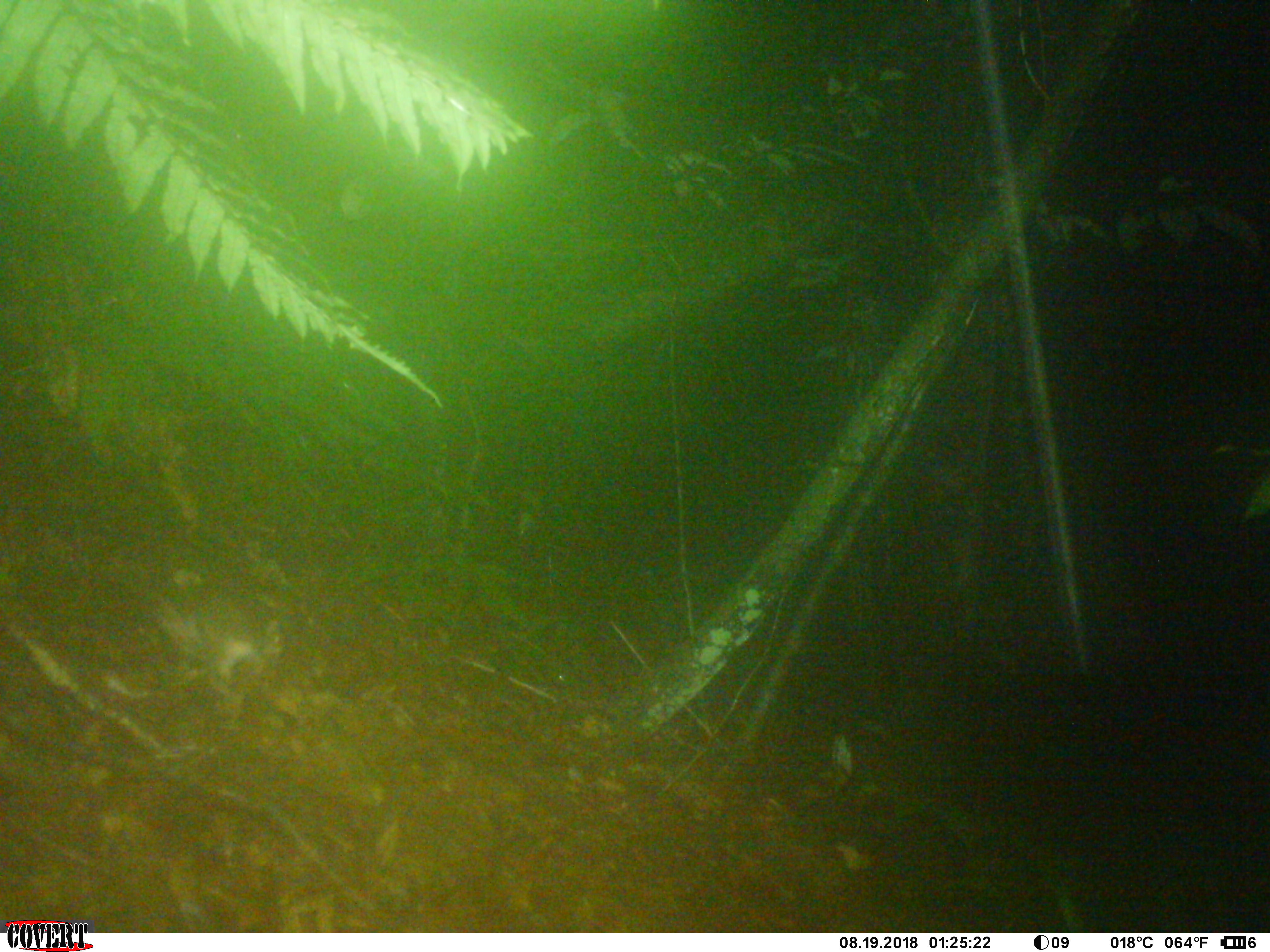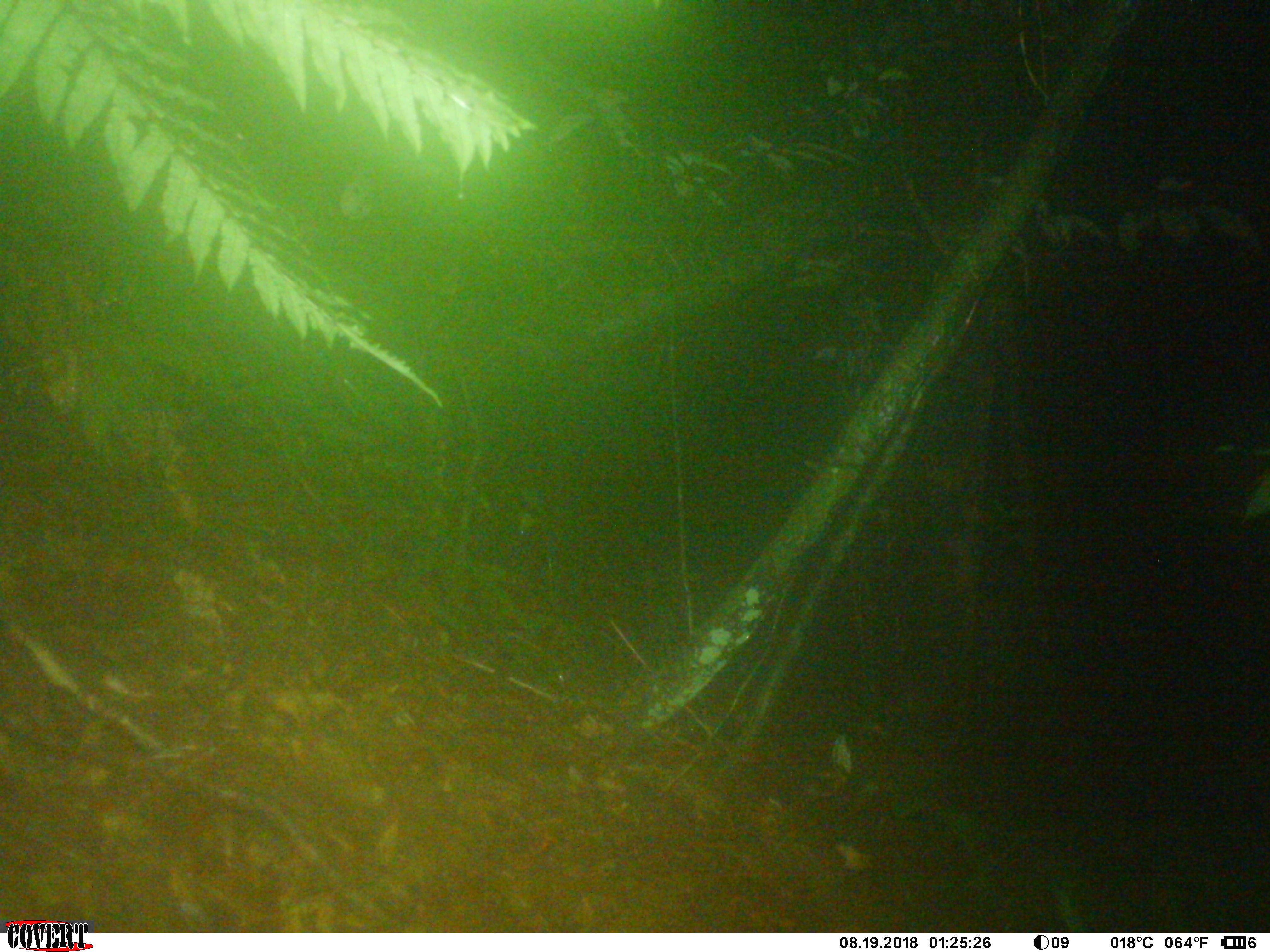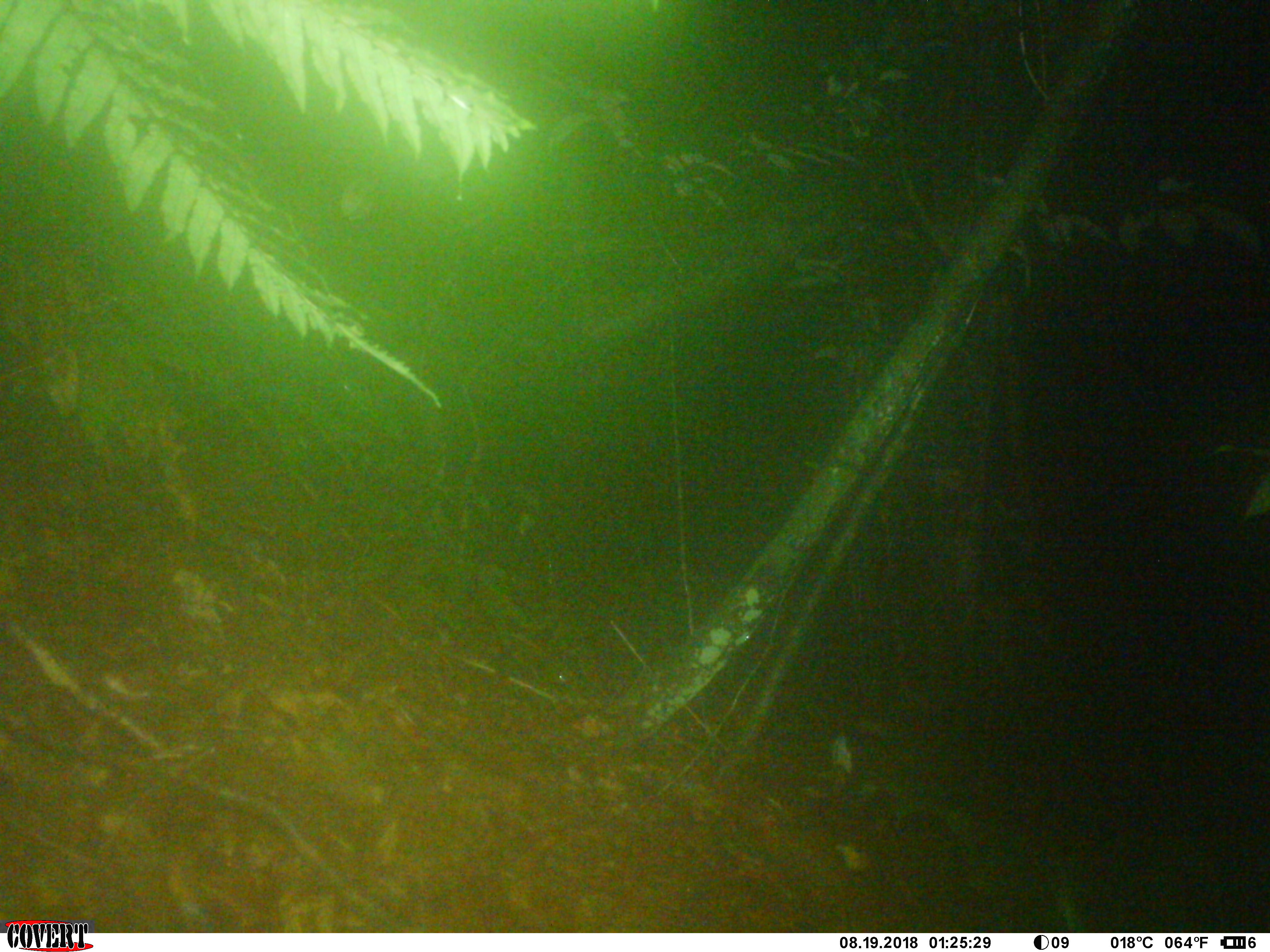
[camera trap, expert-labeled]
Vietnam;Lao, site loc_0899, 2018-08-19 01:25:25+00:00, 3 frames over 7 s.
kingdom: Animalia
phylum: Chordata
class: Mammalia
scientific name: Mammalia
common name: mammal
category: unidentified small mammal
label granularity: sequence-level